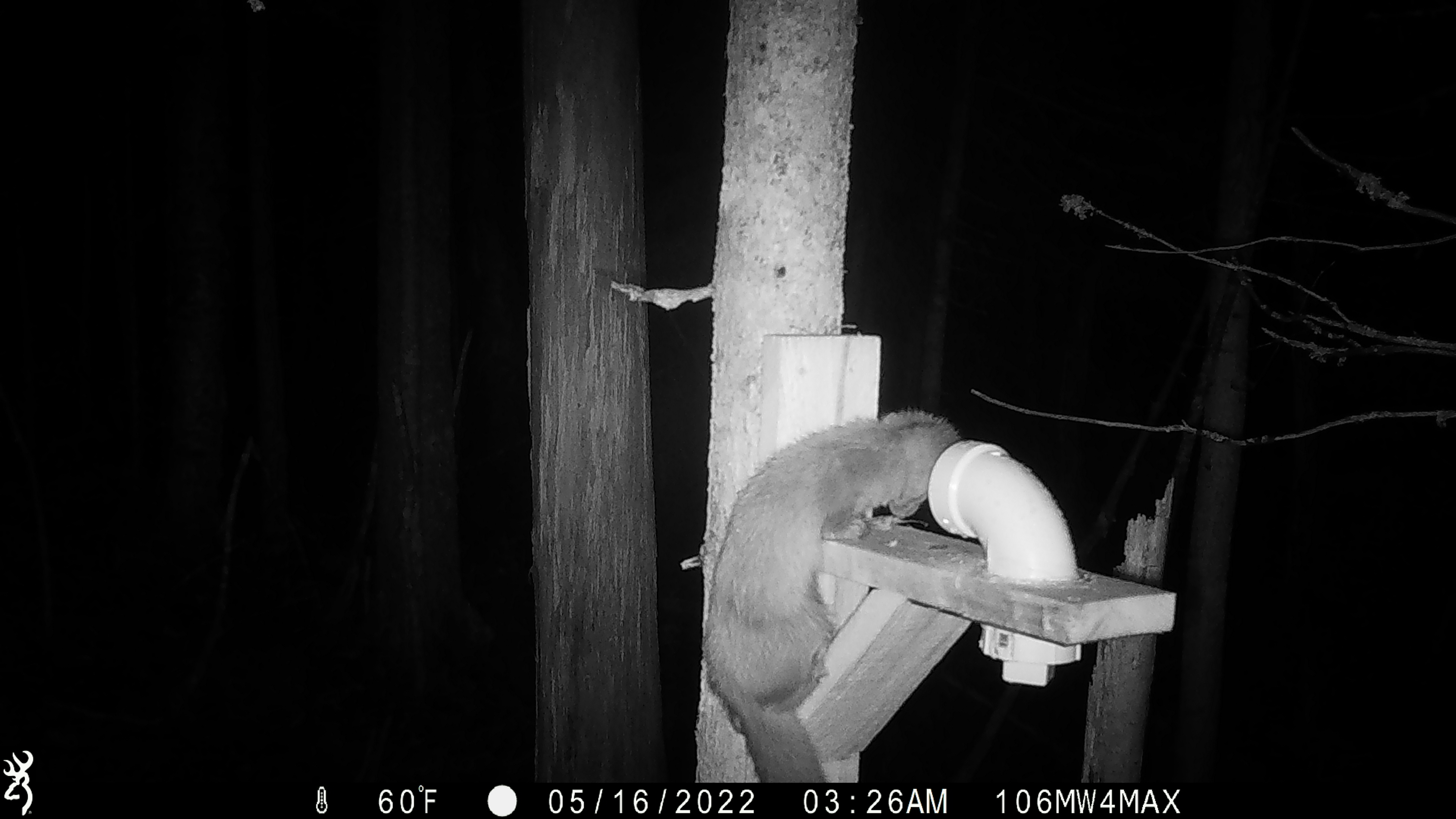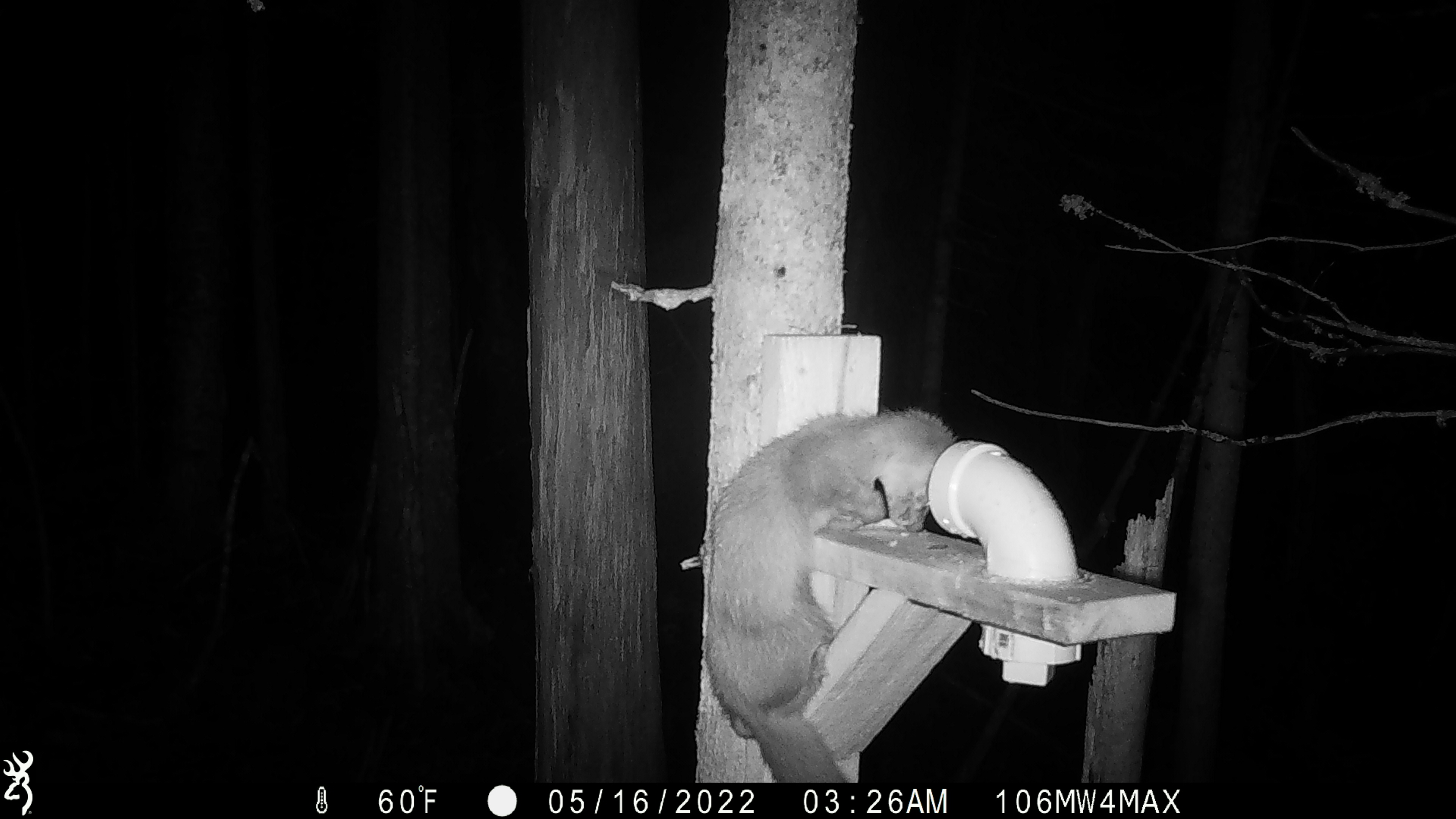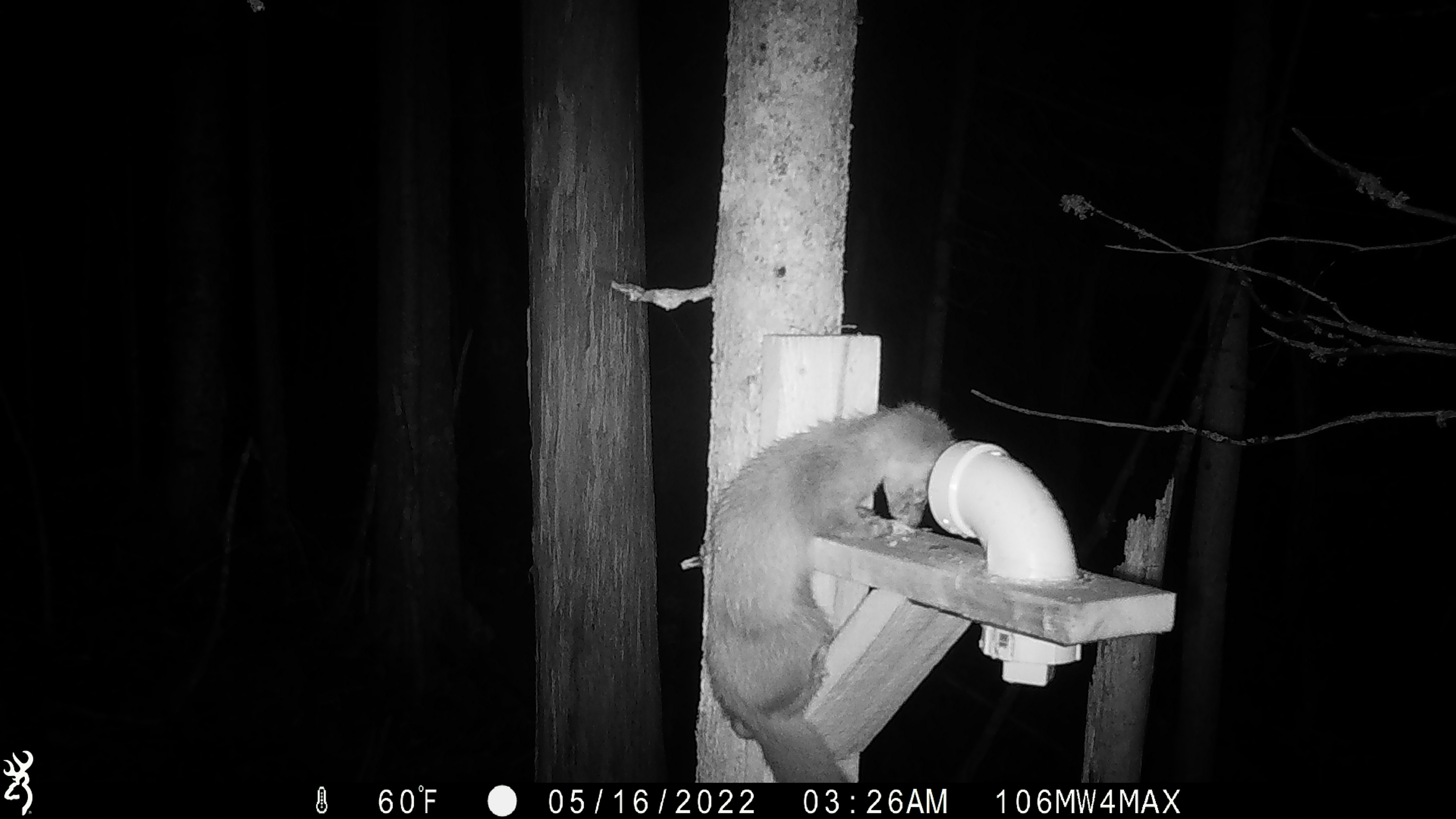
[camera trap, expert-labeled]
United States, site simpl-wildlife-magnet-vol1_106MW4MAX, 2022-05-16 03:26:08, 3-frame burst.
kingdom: Animalia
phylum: Chordata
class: Mammalia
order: Carnivora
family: Mustelidae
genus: Martes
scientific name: Martes americana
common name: american marten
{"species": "american marten (Martes americana)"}